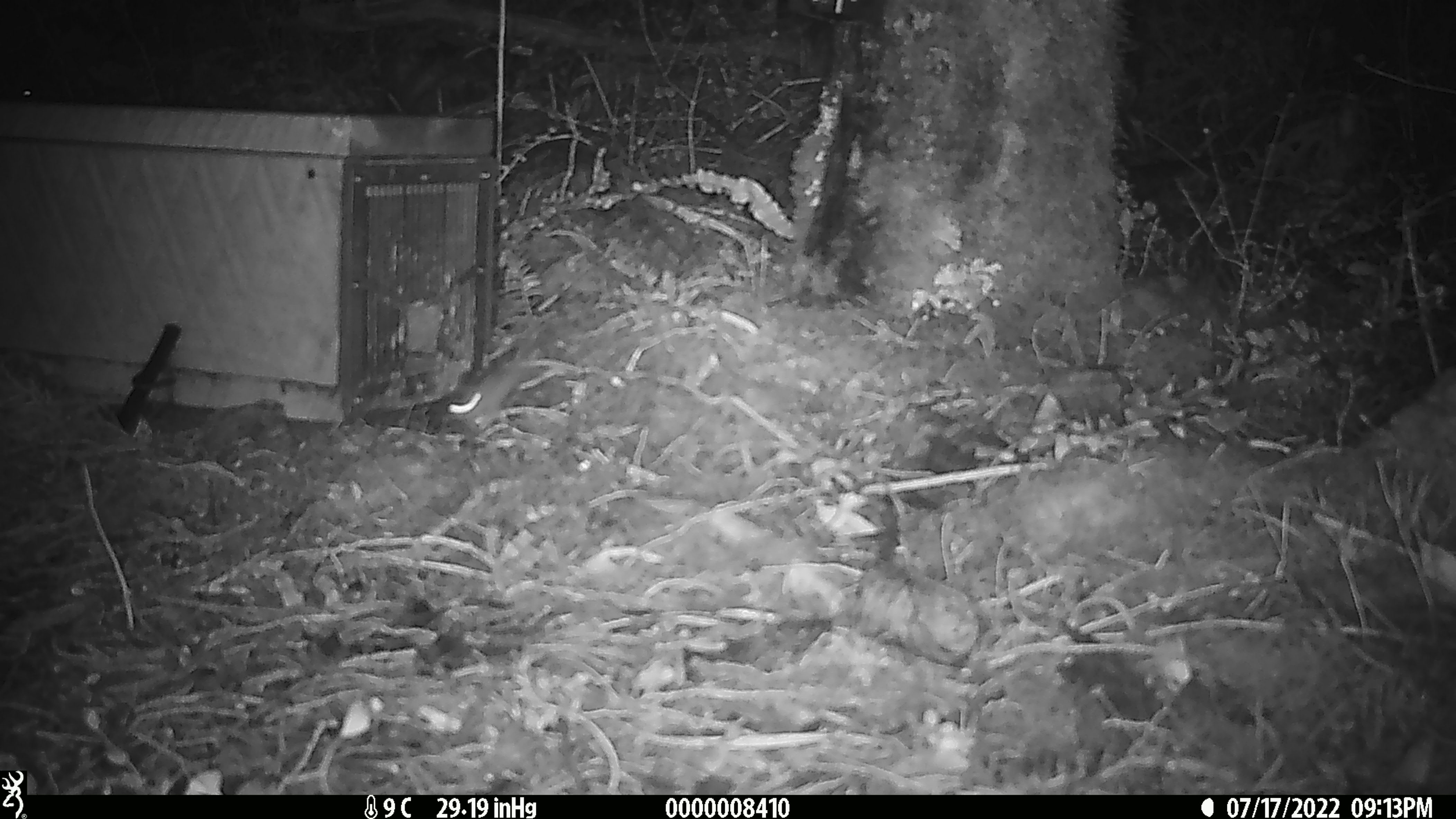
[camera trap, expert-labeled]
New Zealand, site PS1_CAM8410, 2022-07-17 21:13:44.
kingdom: Animalia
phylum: Chordata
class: Mammalia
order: Rodentia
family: Muridae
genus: Mus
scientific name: Mus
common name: mouse